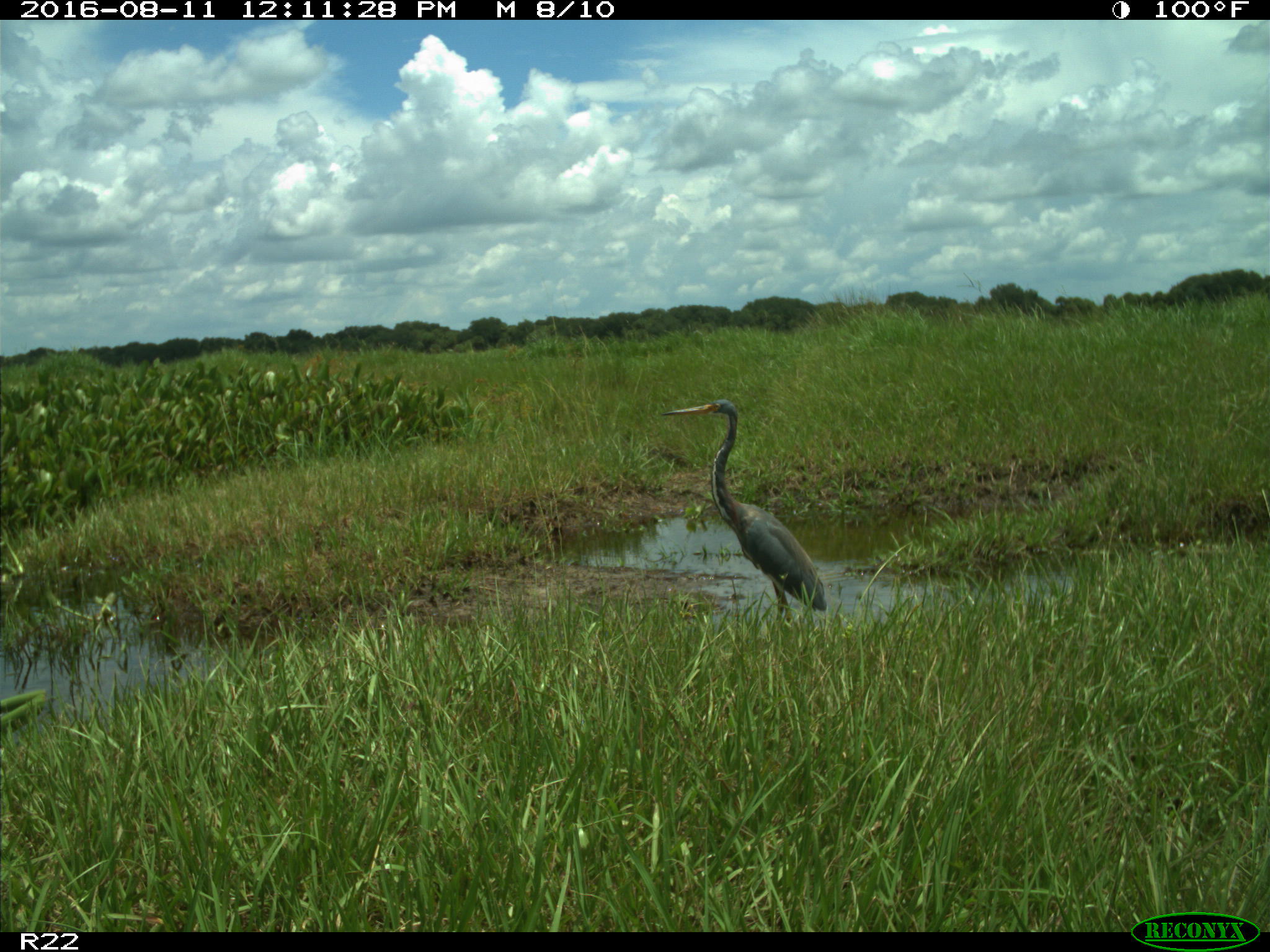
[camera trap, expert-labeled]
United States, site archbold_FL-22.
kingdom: Animalia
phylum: Chordata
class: Aves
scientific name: Aves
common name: birds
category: unidentified bird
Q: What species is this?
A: Unidentified bird (birds) (Aves).